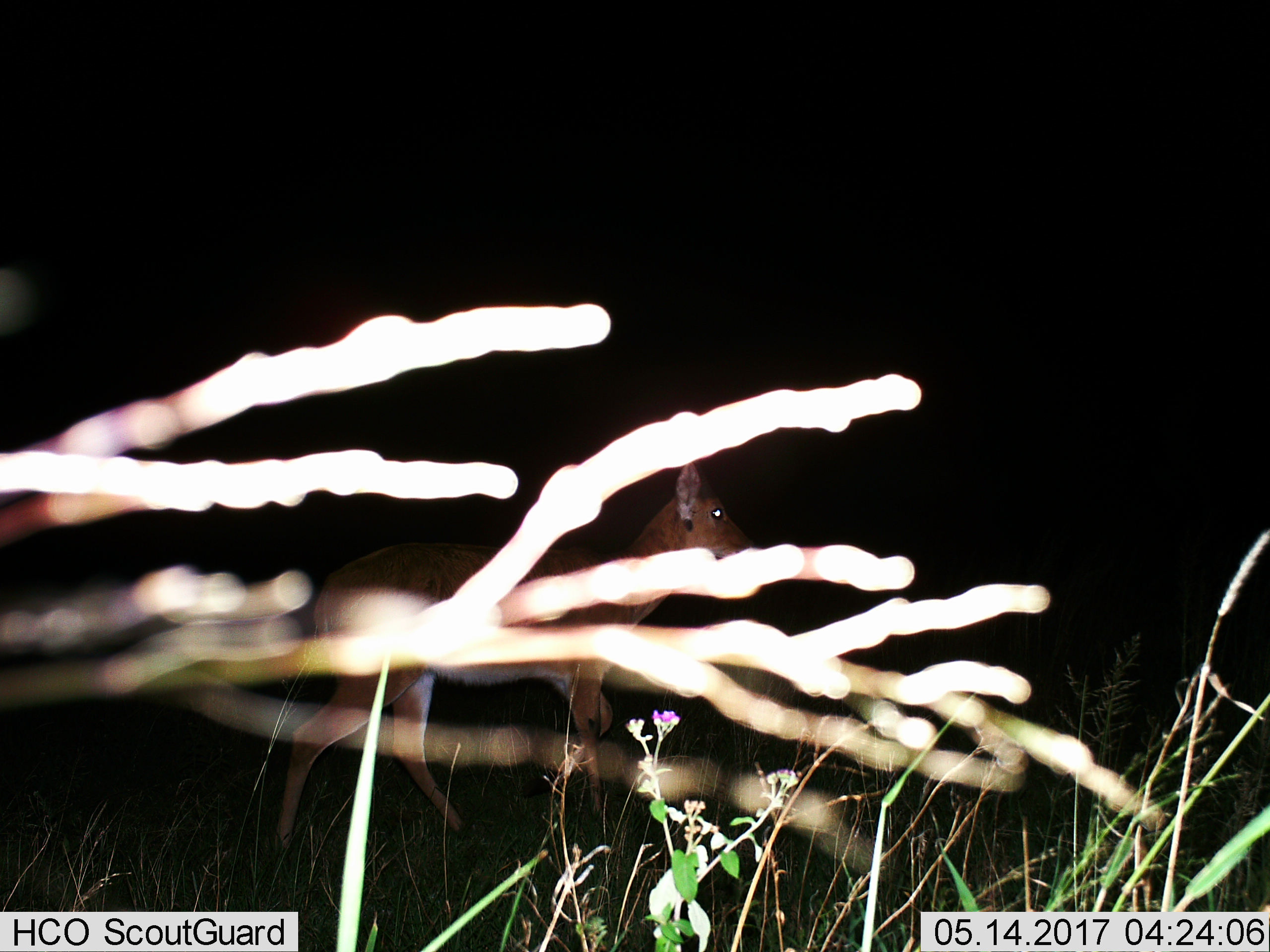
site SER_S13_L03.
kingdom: Animalia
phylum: Chordata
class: Mammalia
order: Artiodactyla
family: Bovidae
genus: Redunca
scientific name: Redunca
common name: reedbuck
Reedbuck (Redunca), count 1. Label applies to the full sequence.